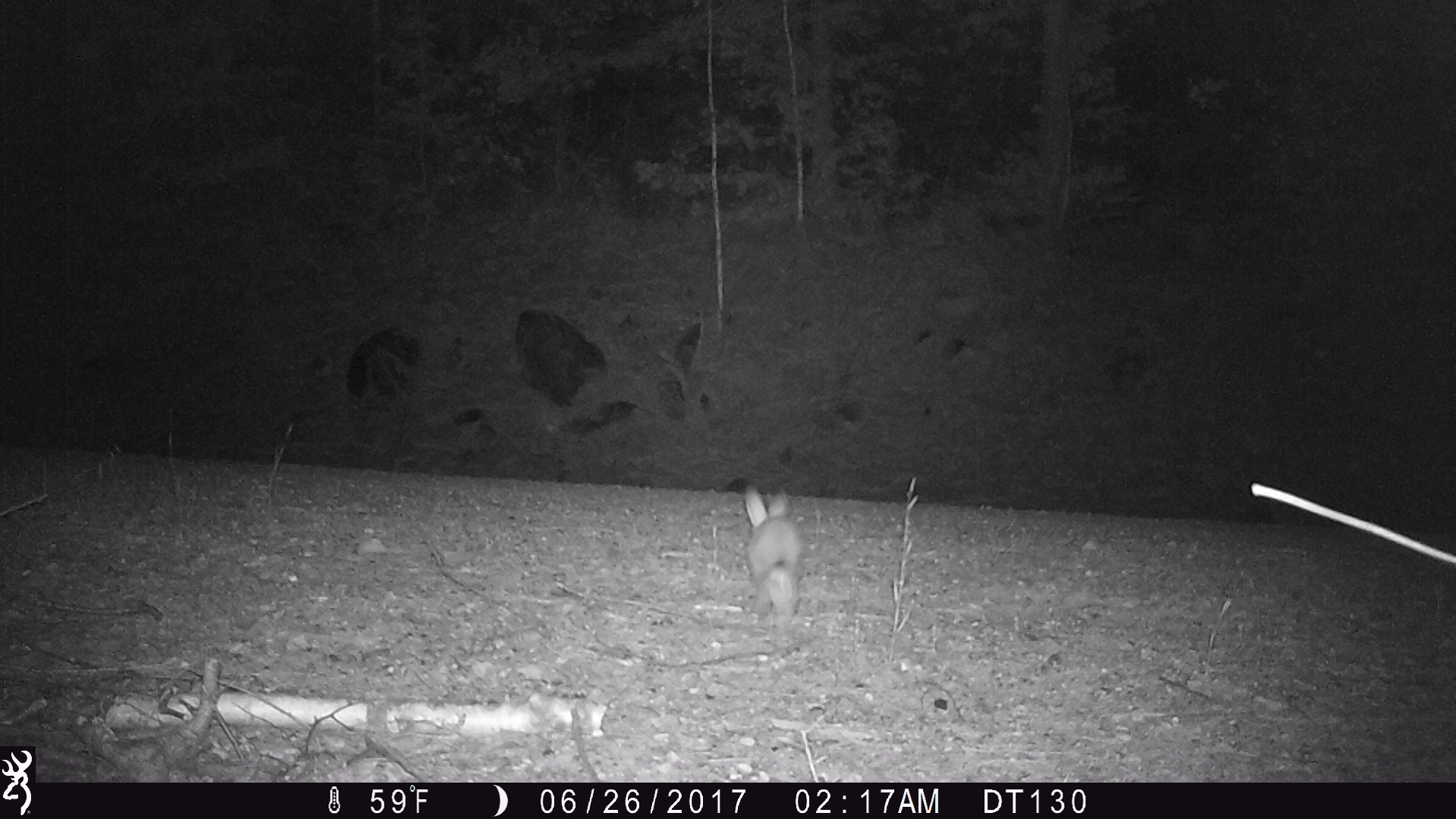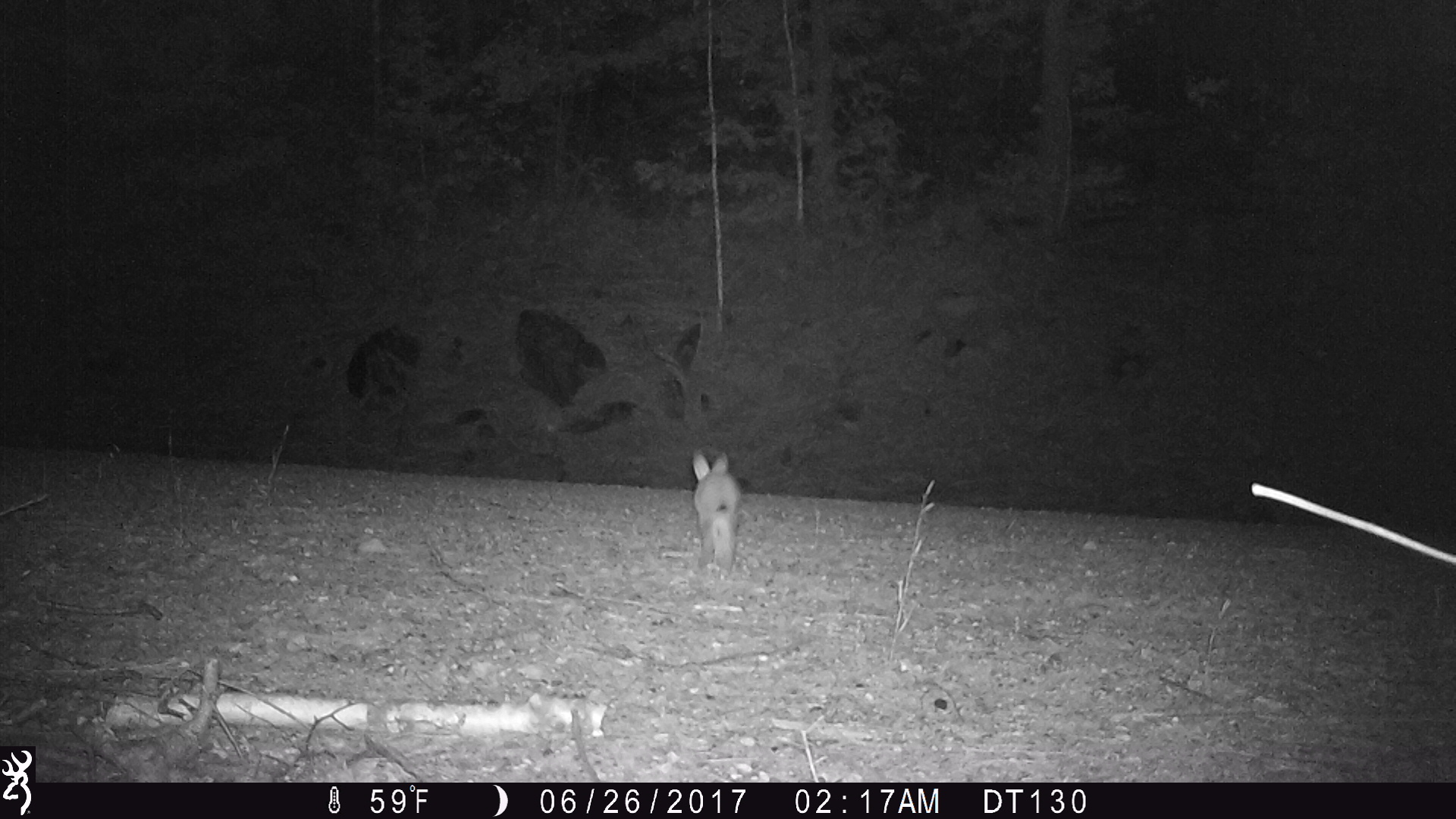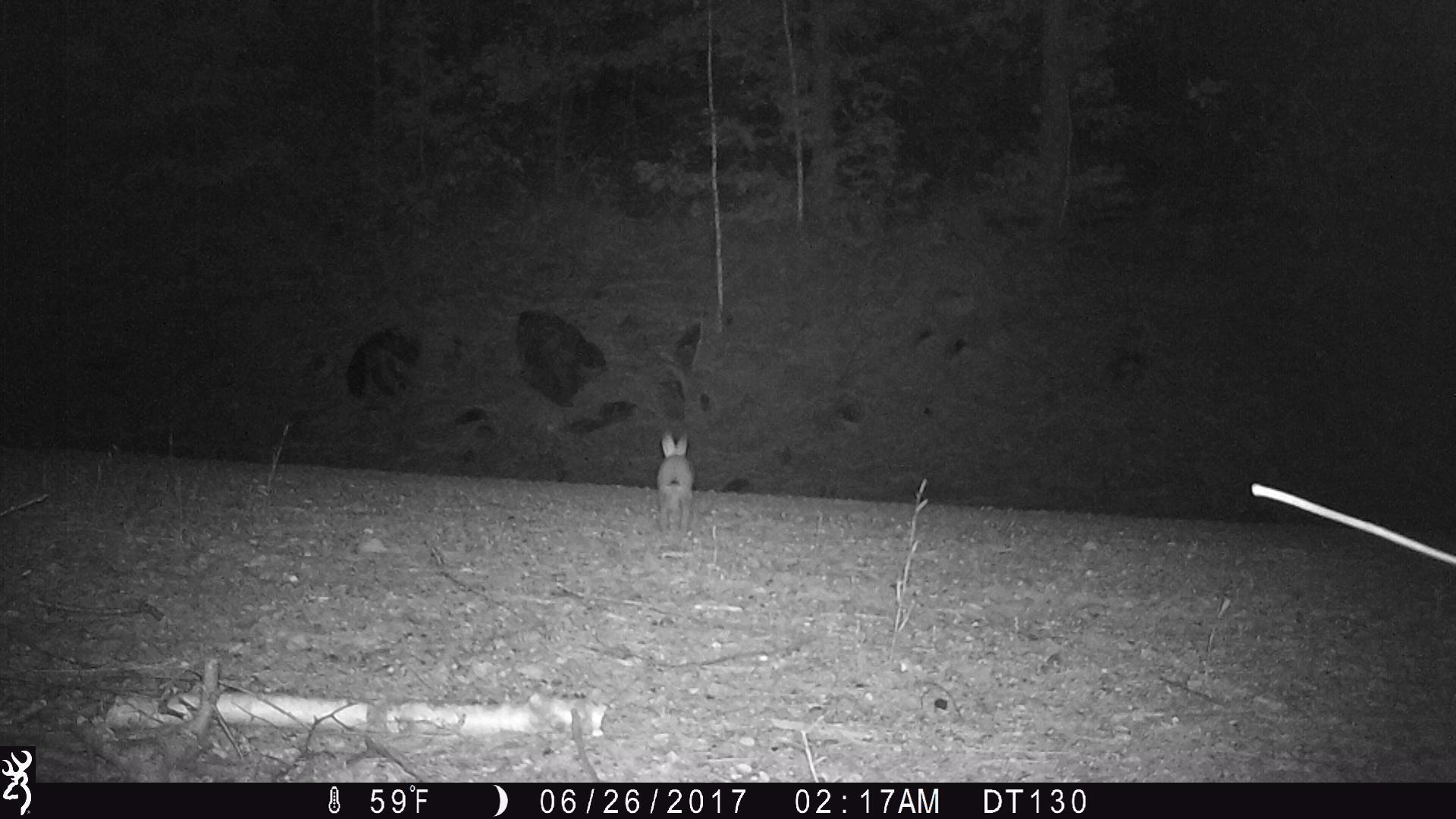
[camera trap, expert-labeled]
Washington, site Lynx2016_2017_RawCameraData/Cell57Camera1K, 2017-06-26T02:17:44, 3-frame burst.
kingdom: Animalia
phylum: Chordata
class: Mammalia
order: Lagomorpha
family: Leporidae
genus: Lepus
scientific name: Lepus americanus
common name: snowshoe hare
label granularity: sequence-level